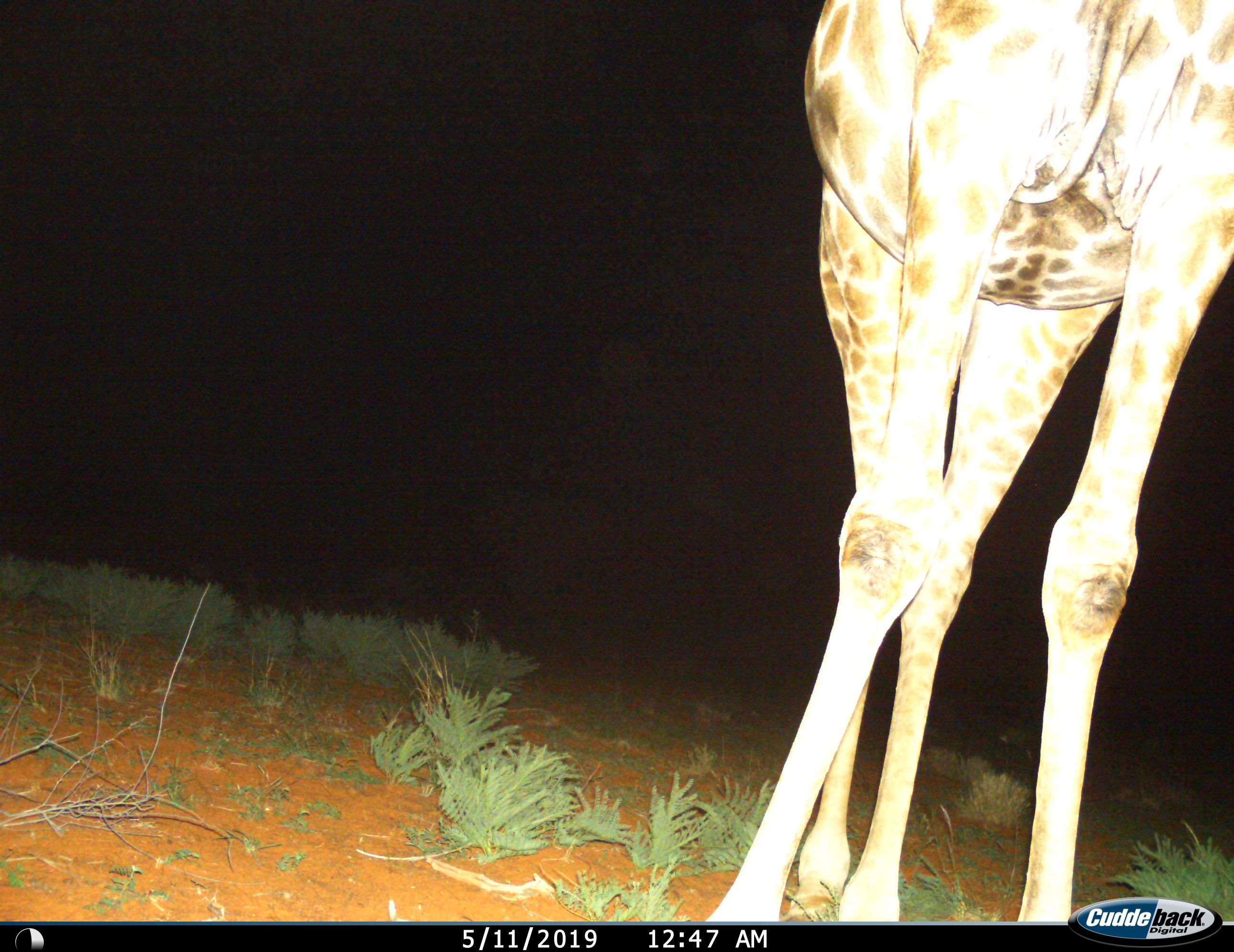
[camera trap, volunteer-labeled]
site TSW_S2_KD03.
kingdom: Animalia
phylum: Chordata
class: Mammalia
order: Artiodactyla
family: Giraffidae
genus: Giraffa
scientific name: Giraffa camelopardalis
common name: giraffe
Giraffe (Giraffa camelopardalis), count 1. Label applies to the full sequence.